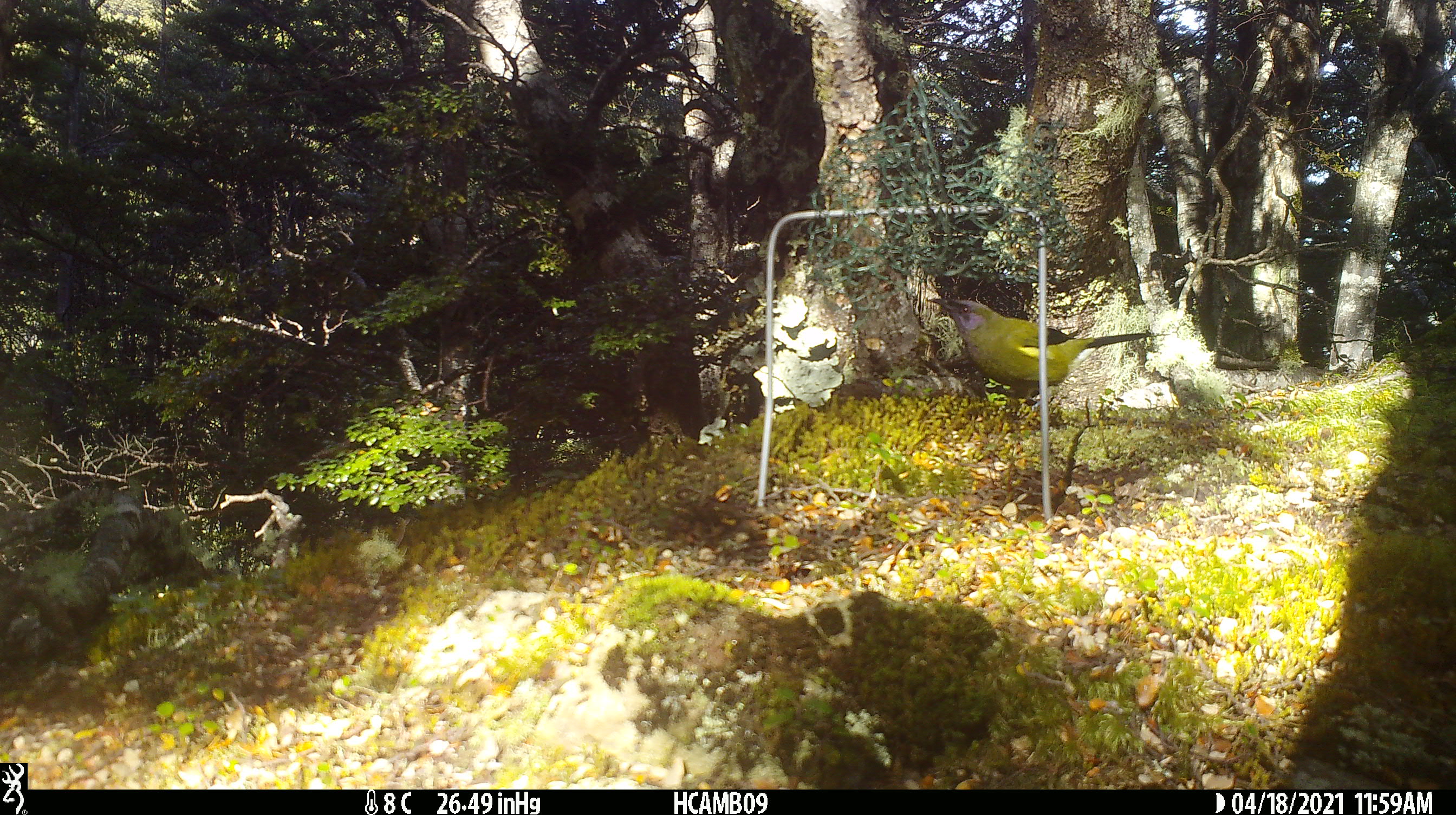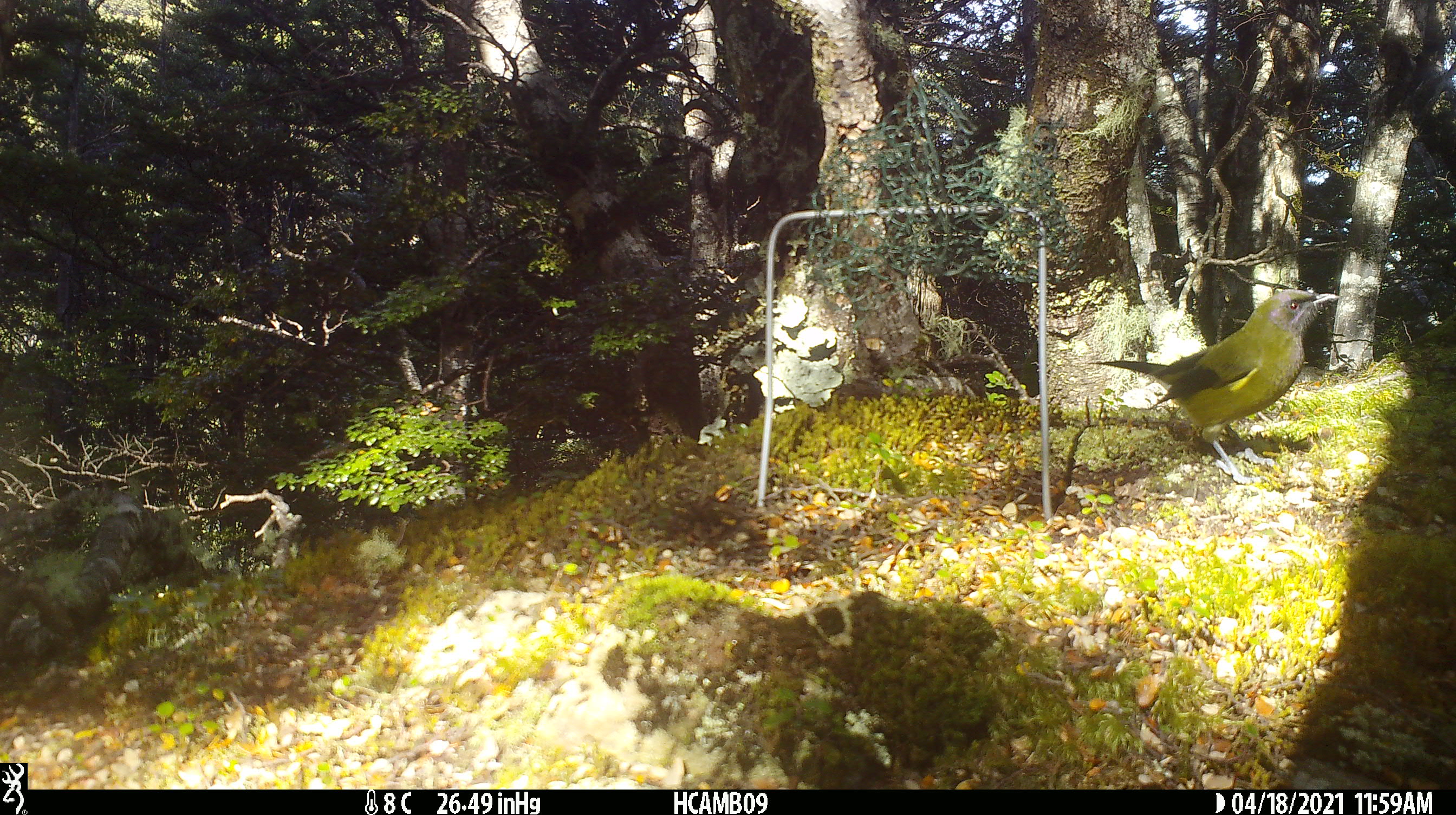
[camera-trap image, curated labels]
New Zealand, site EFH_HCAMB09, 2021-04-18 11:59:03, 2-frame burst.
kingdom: Animalia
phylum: Chordata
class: Aves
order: Passeriformes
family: Meliphagidae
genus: Anthornis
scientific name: Anthornis melanura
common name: new zealand bellbird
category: bellbird